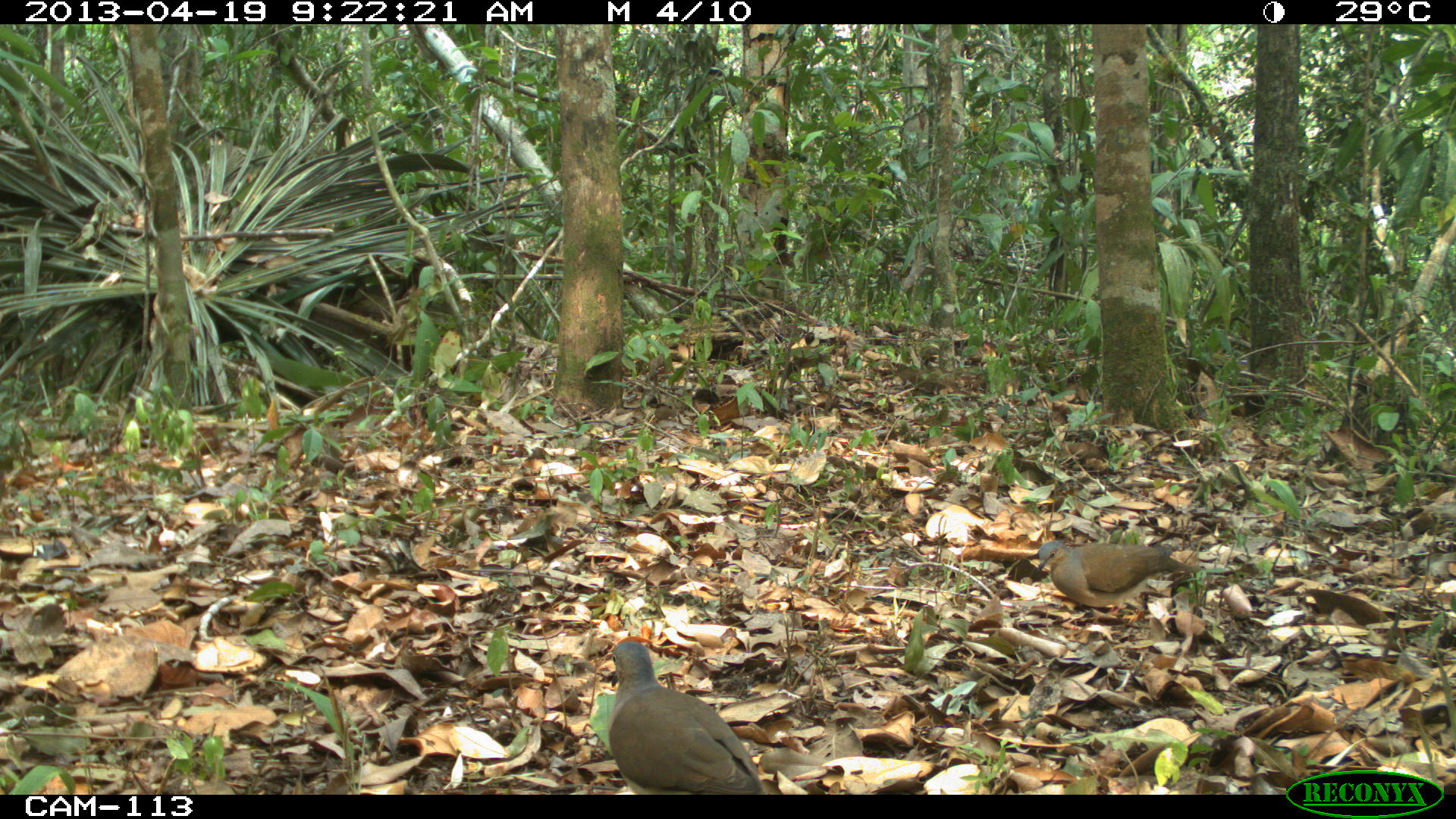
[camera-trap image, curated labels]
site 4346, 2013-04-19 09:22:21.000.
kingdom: Animalia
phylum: Chordata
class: Aves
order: Columbiformes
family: Columbidae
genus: Leptotila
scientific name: Leptotila plumbeiceps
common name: gray-headed dove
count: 2